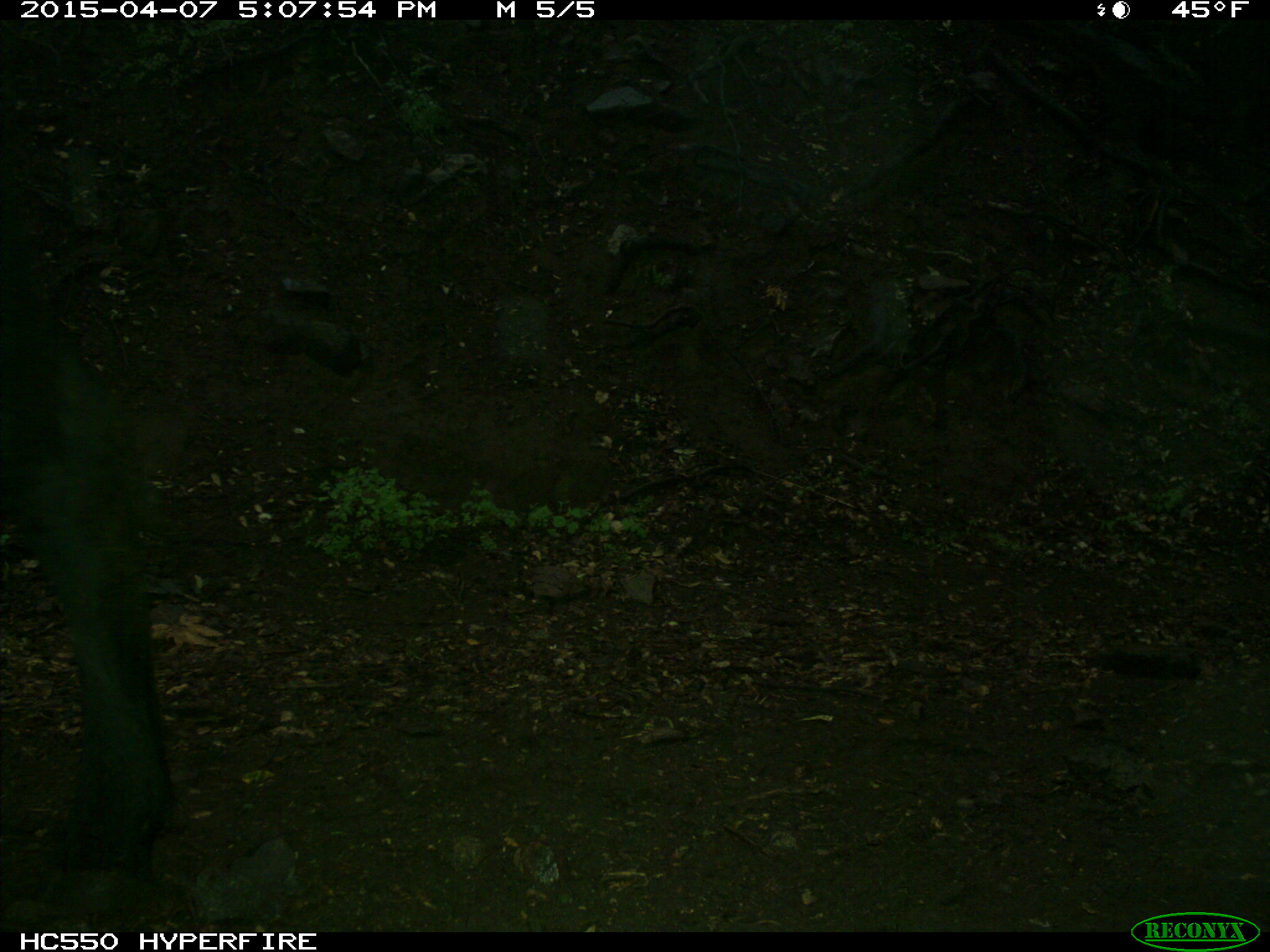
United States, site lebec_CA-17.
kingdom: Animalia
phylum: Chordata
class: Mammalia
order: Artiodactyla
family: Bovidae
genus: Bos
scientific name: Bos taurus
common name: domestic cow